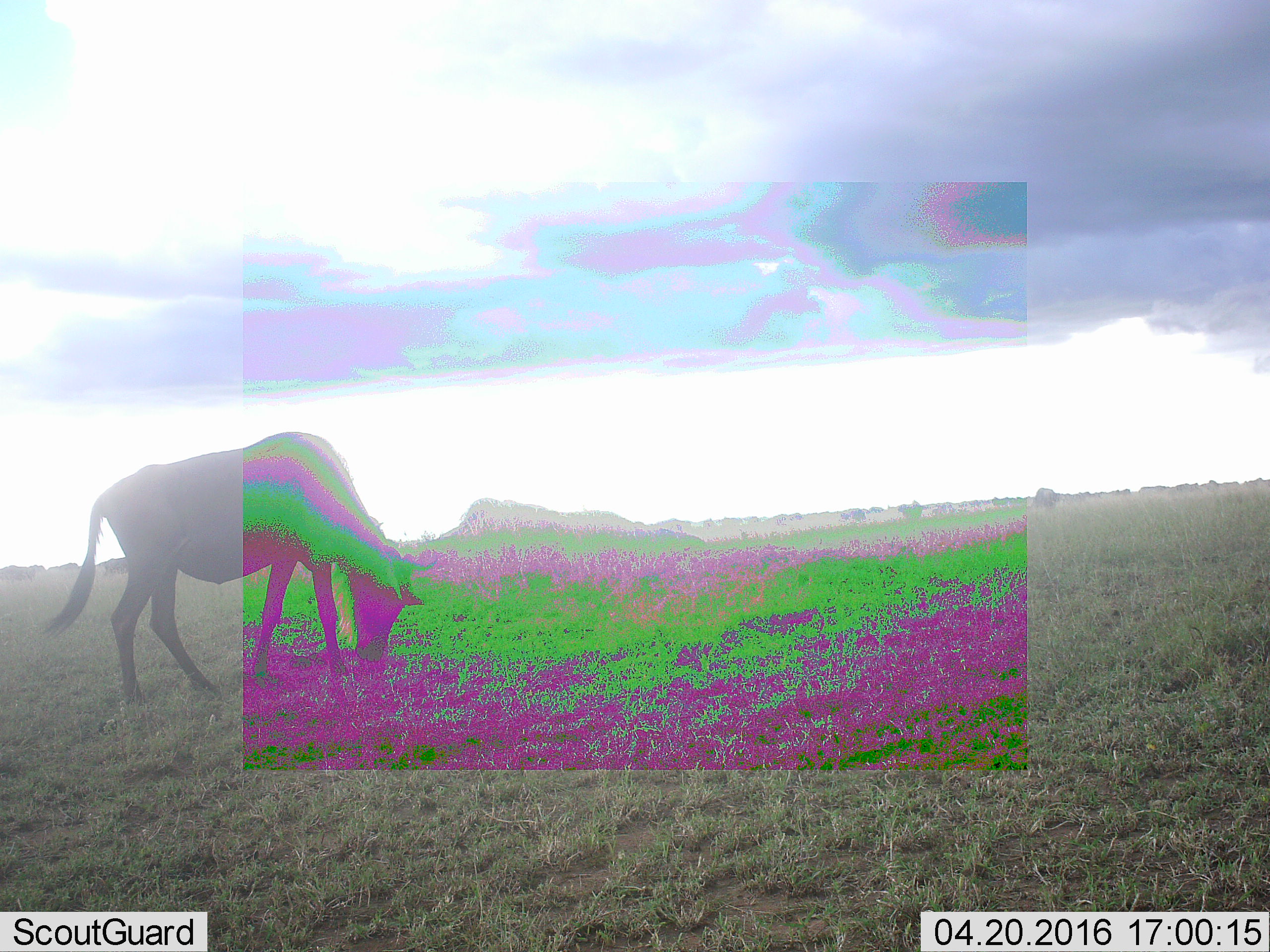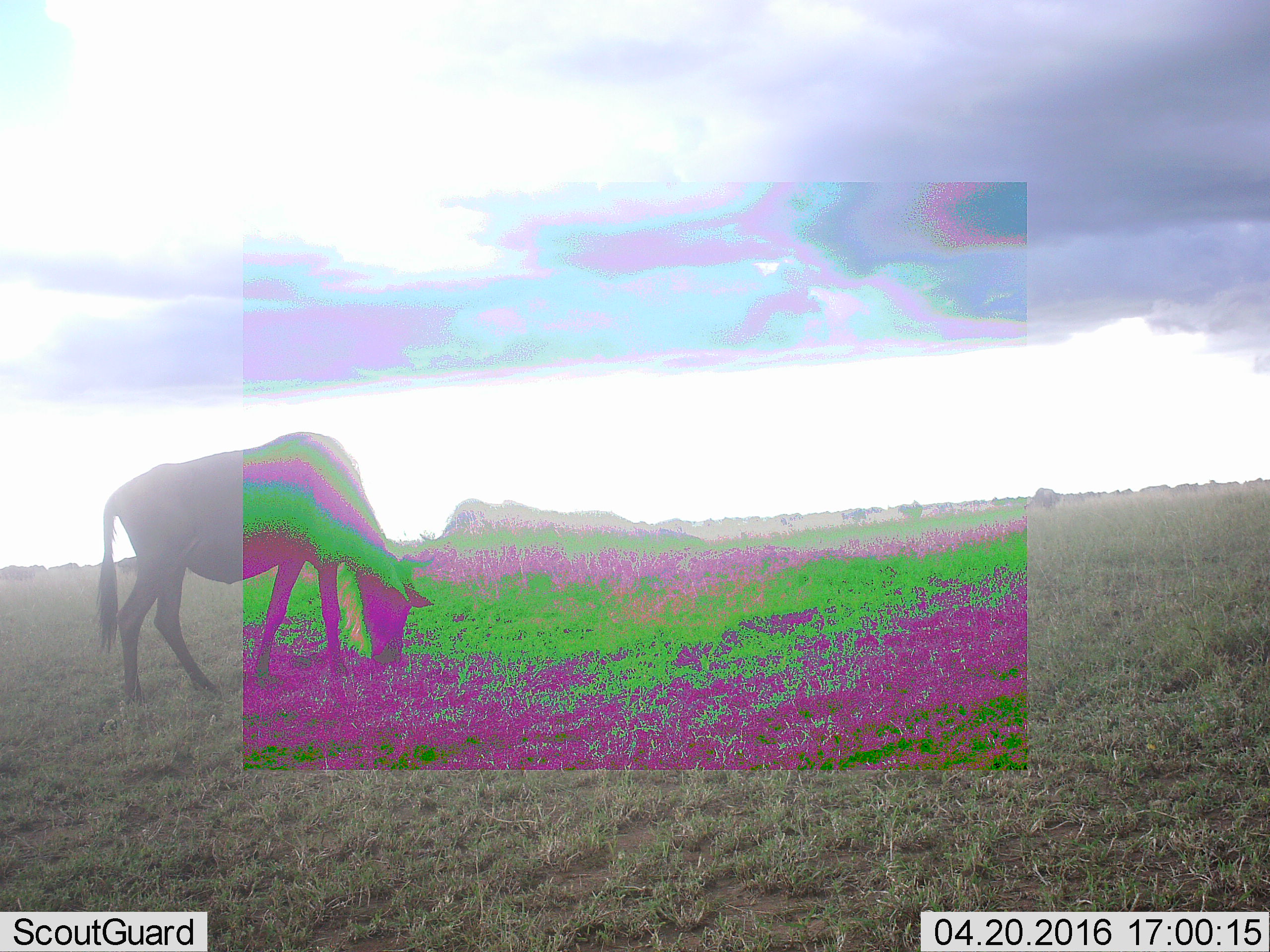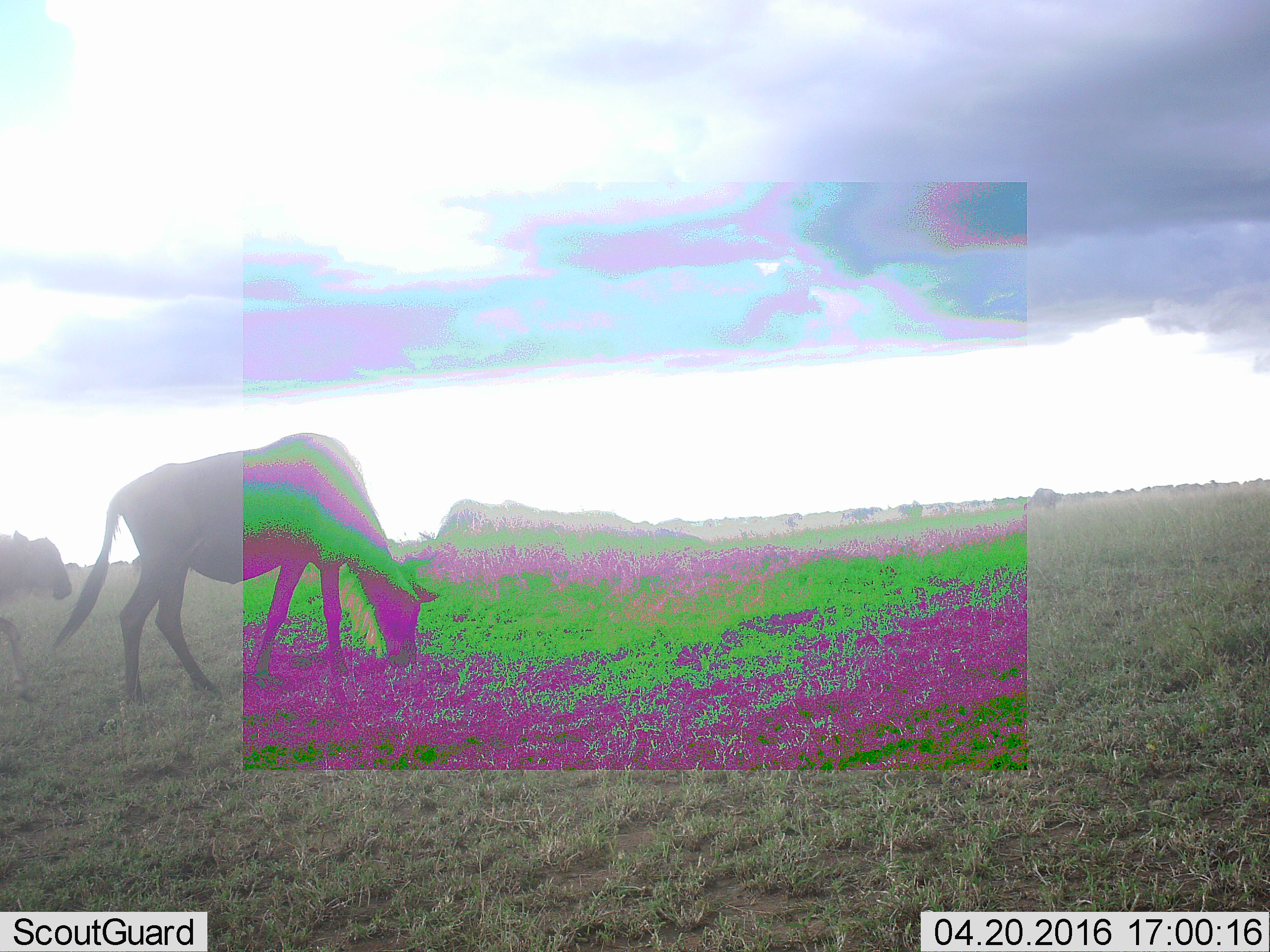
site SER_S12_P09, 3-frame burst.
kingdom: Animalia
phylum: Chordata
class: Mammalia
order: Artiodactyla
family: Bovidae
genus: Connochaetes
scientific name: Connochaetes taurinus taurinus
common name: blue wildebeest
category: wildebeestblue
Wildebeestblue (blue wildebeest) (Connochaetes taurinus taurinus), count 2. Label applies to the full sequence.